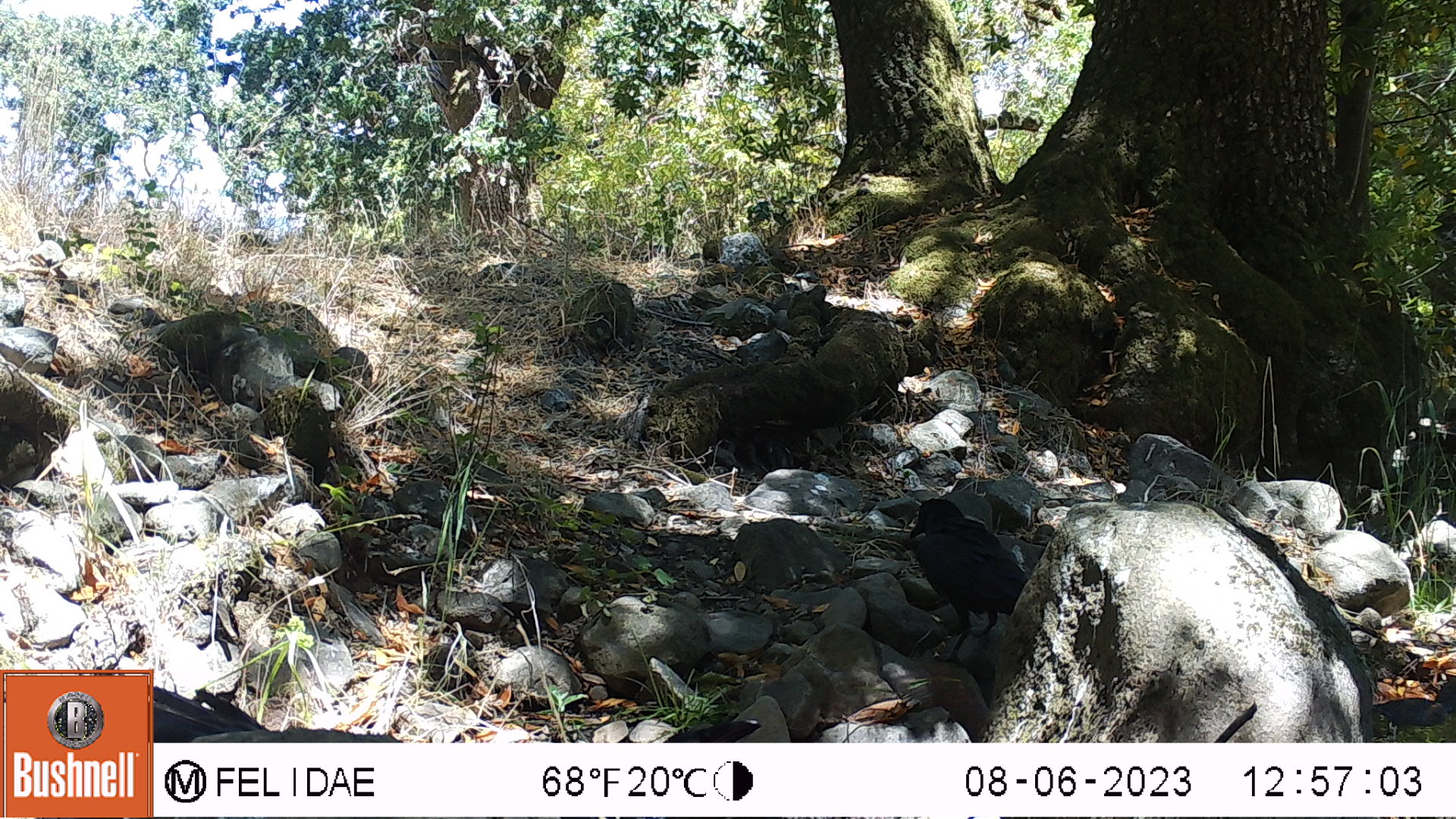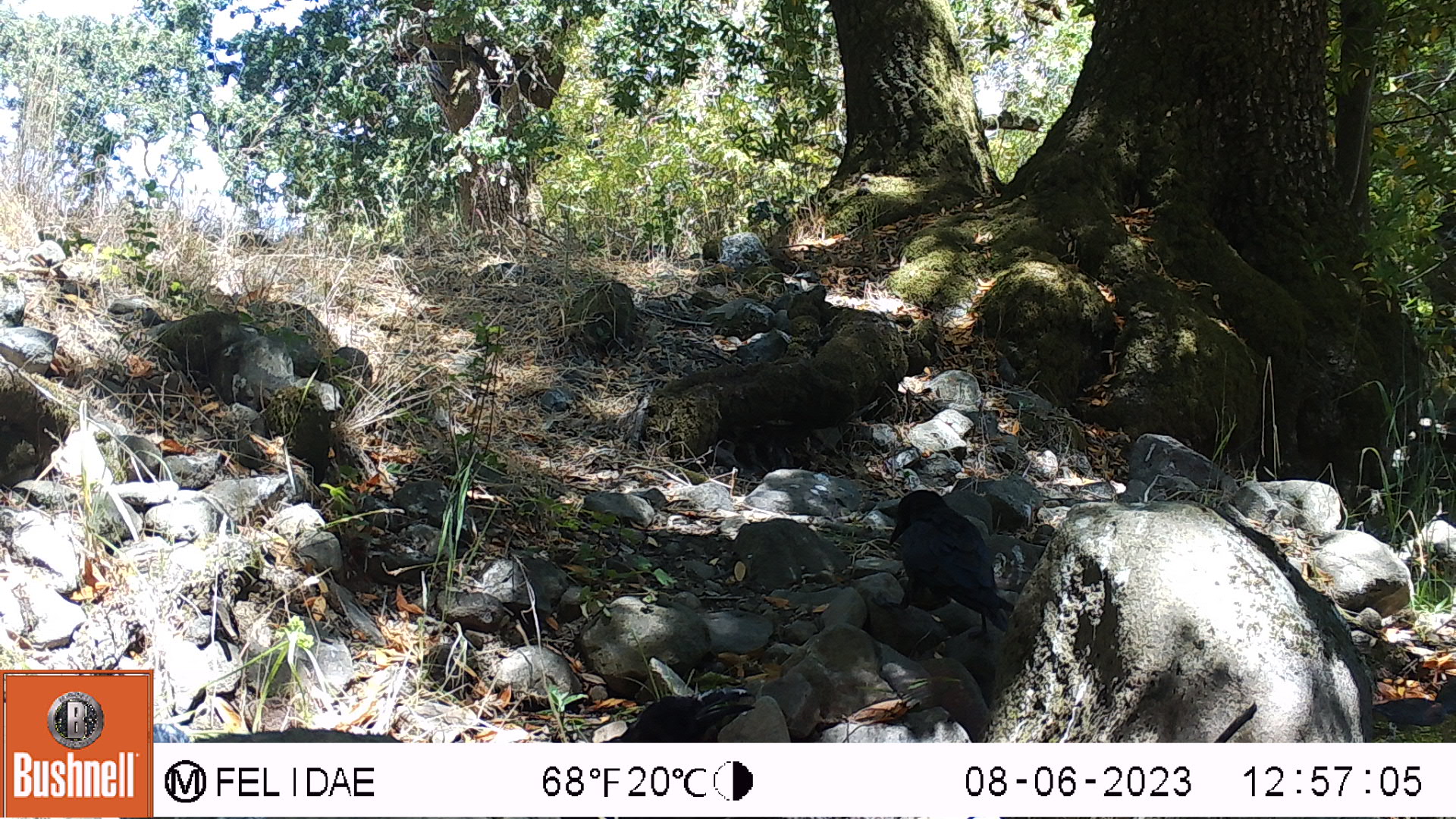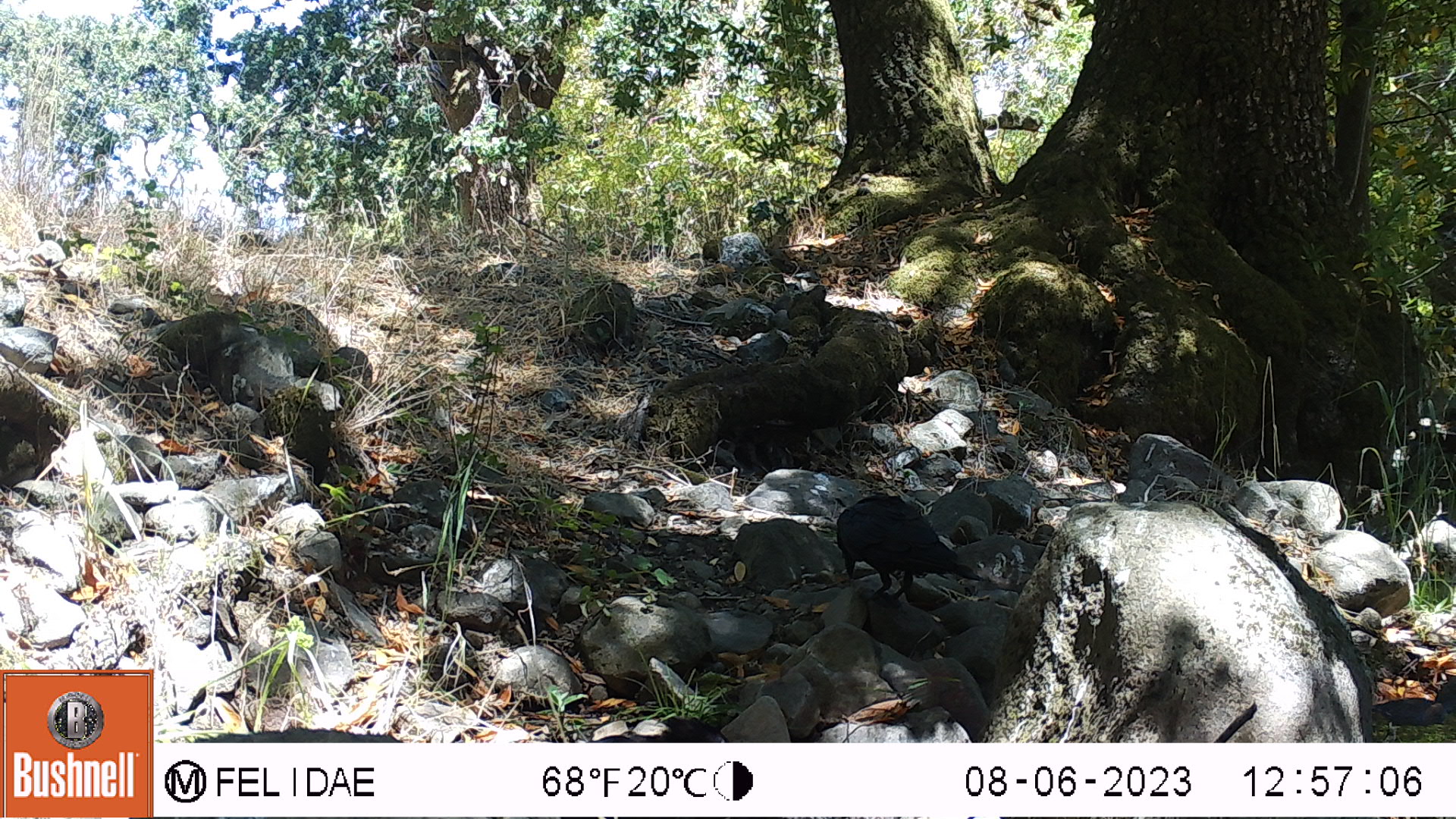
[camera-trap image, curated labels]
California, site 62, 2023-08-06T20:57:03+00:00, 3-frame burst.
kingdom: Animalia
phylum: Chordata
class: Aves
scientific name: Aves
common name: bird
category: unknown bird